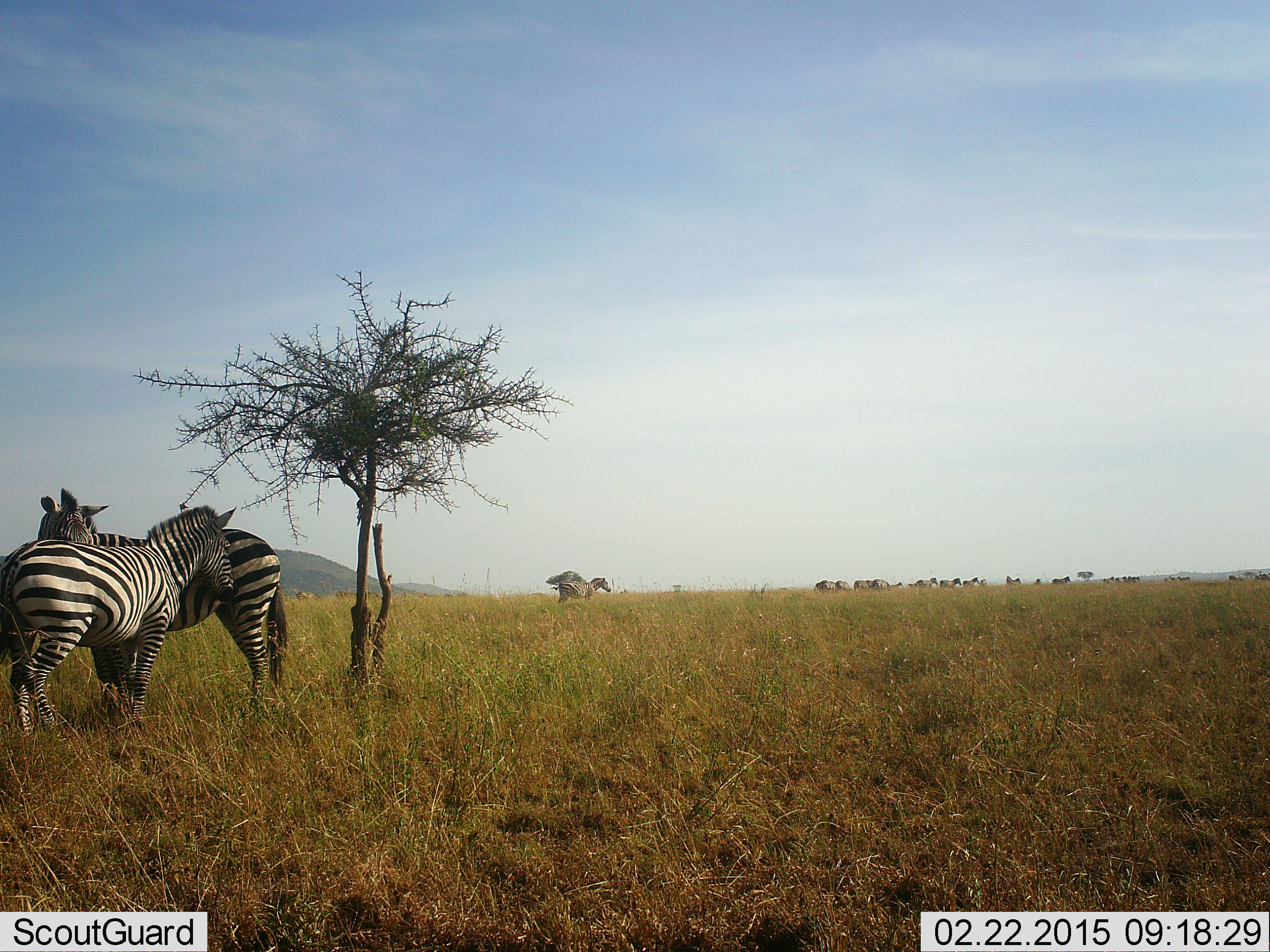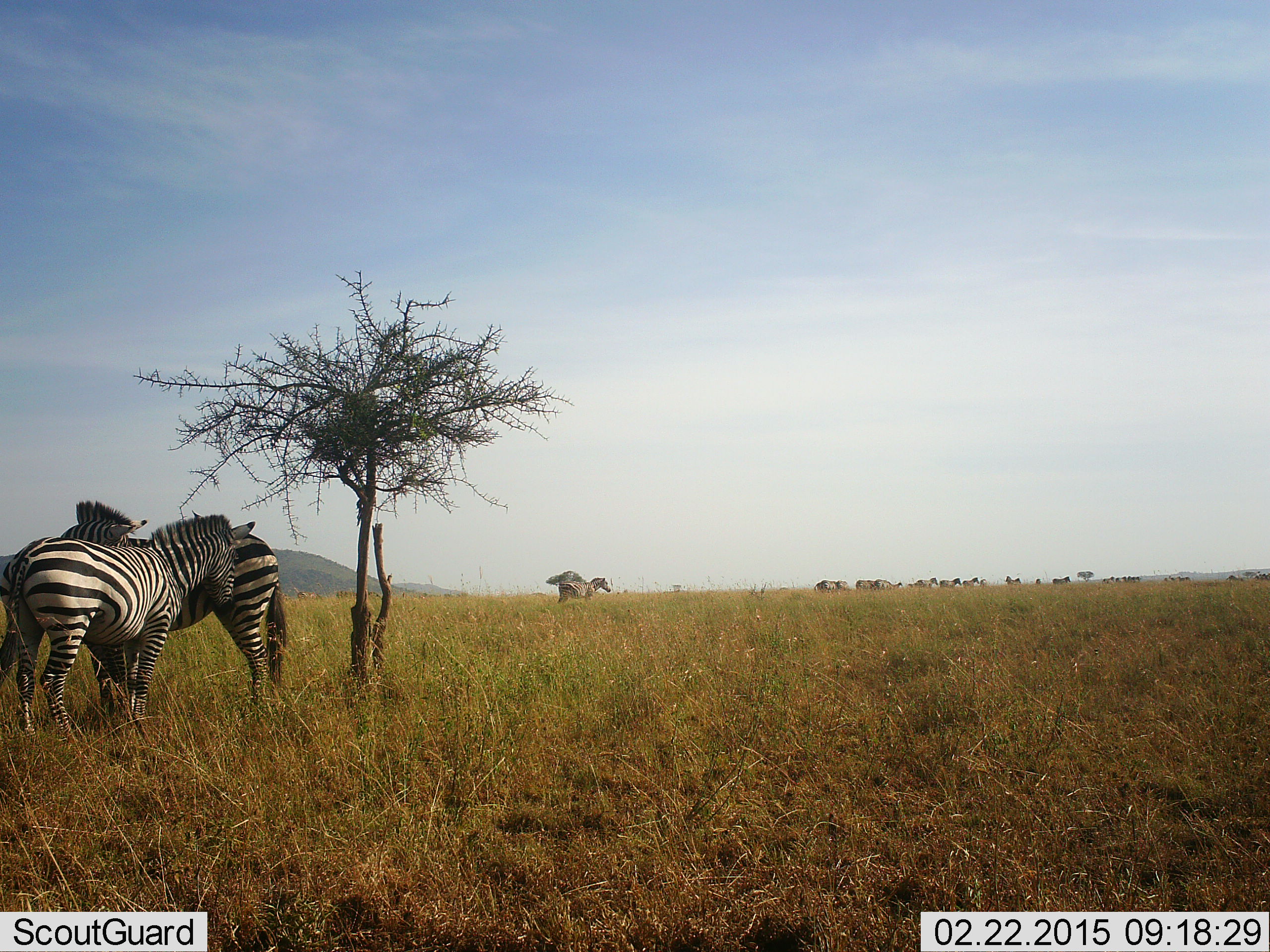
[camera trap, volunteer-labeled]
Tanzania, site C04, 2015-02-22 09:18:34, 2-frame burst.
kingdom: Animalia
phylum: Chordata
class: Mammalia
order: Perissodactyla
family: Equidae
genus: Equus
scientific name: Equus quagga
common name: plains zebra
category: zebra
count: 11-50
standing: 80%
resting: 10%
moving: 30%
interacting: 40%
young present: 10%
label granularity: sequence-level